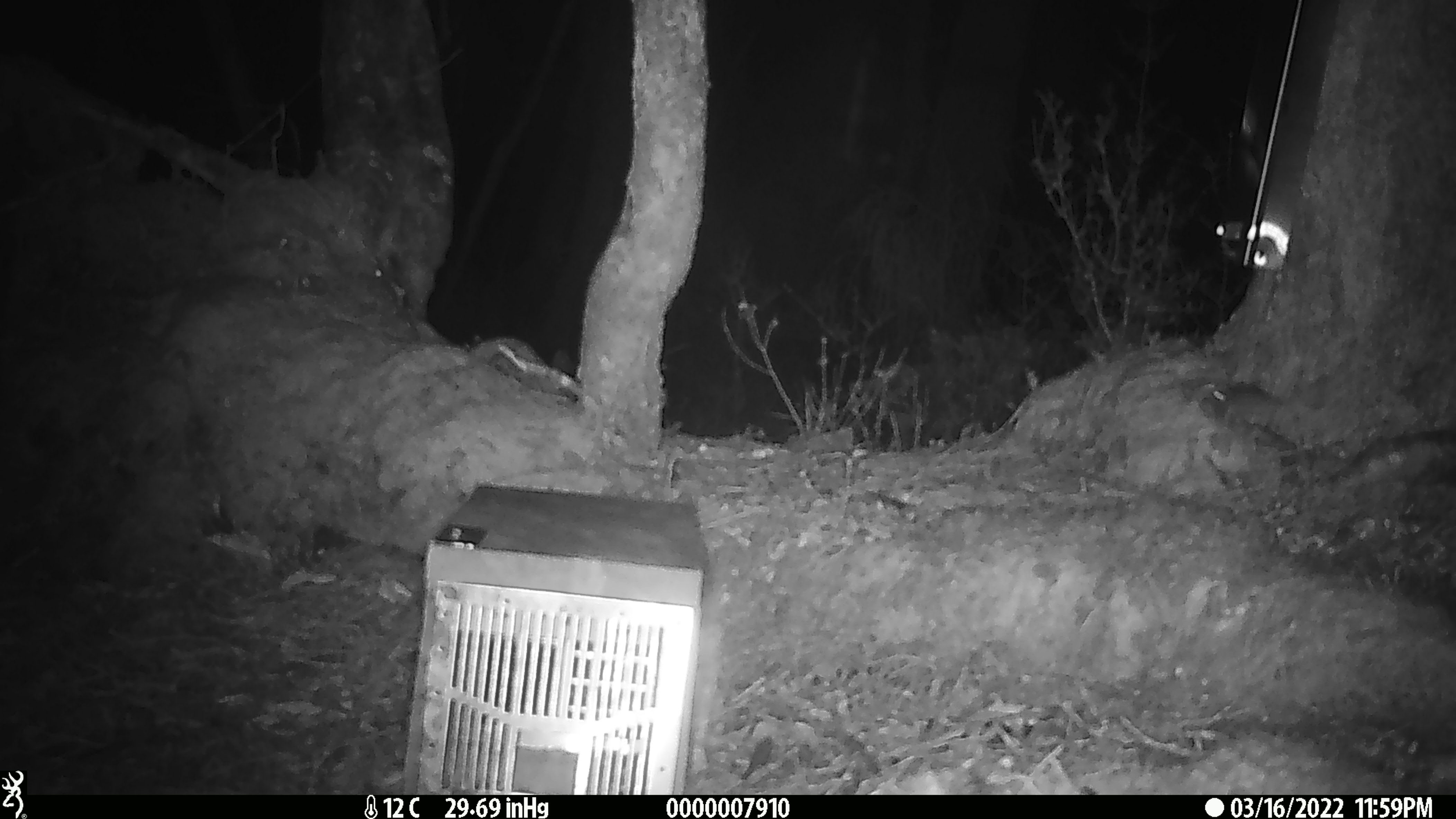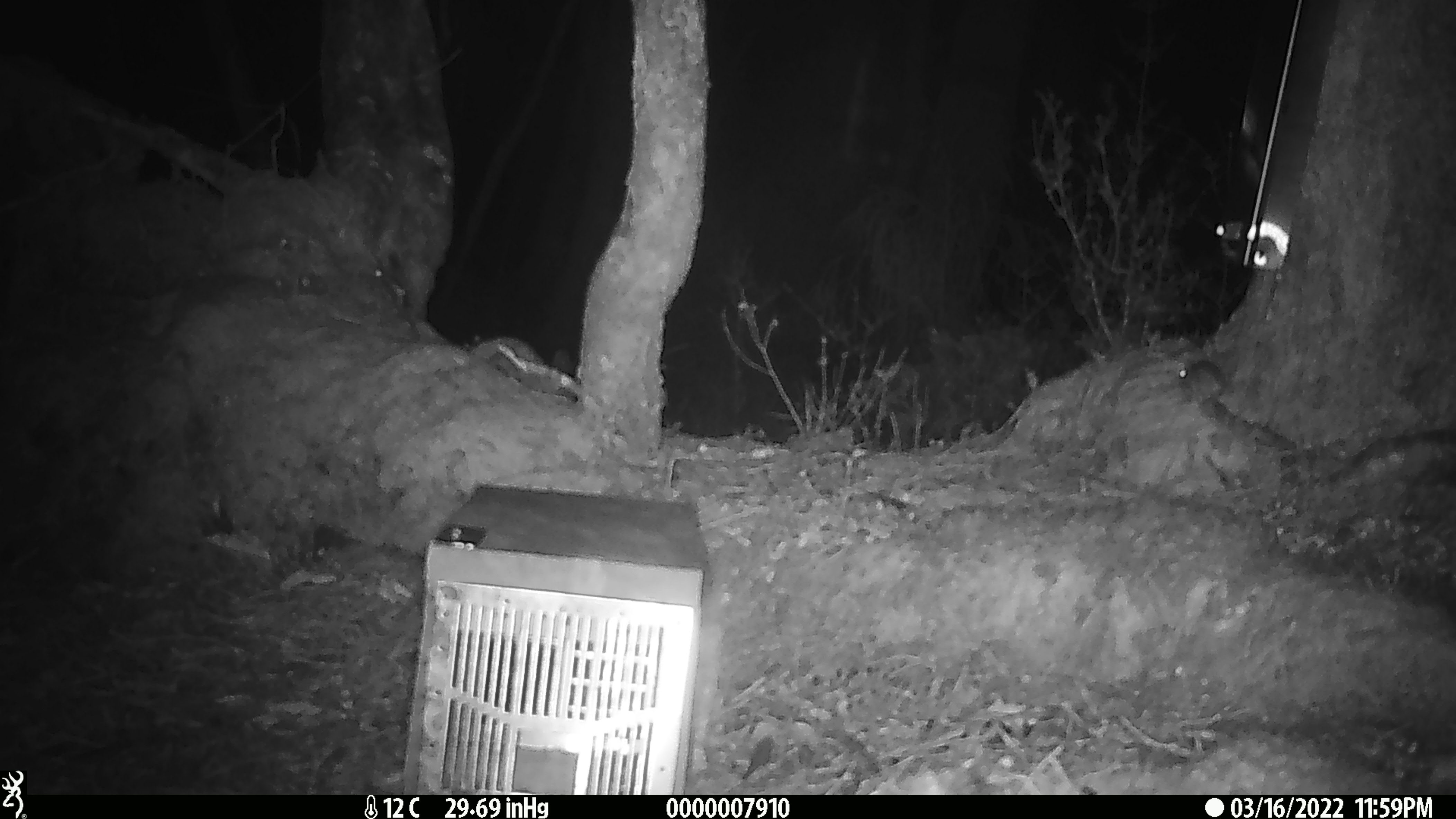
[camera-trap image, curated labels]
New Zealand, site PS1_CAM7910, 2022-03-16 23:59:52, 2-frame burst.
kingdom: Animalia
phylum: Chordata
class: Mammalia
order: Rodentia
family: Muridae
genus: Mus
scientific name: Mus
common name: mouse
Mouse (Mus).